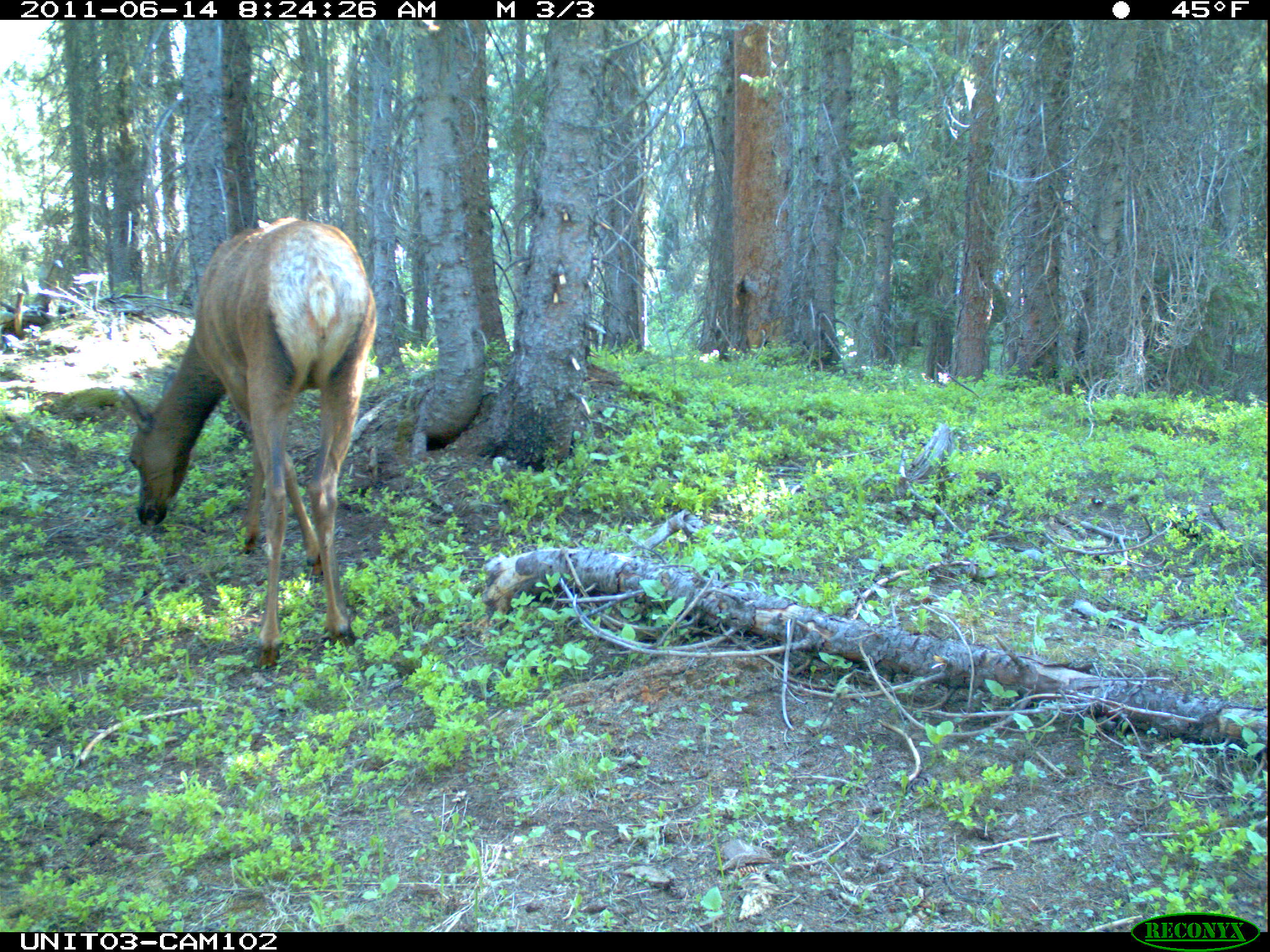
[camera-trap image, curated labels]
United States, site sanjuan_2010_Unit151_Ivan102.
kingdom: Animalia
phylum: Chordata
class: Mammalia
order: Artiodactyla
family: Cervidae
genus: Cervus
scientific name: Cervus elaphus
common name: red deer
Cervus elaphus (red deer).